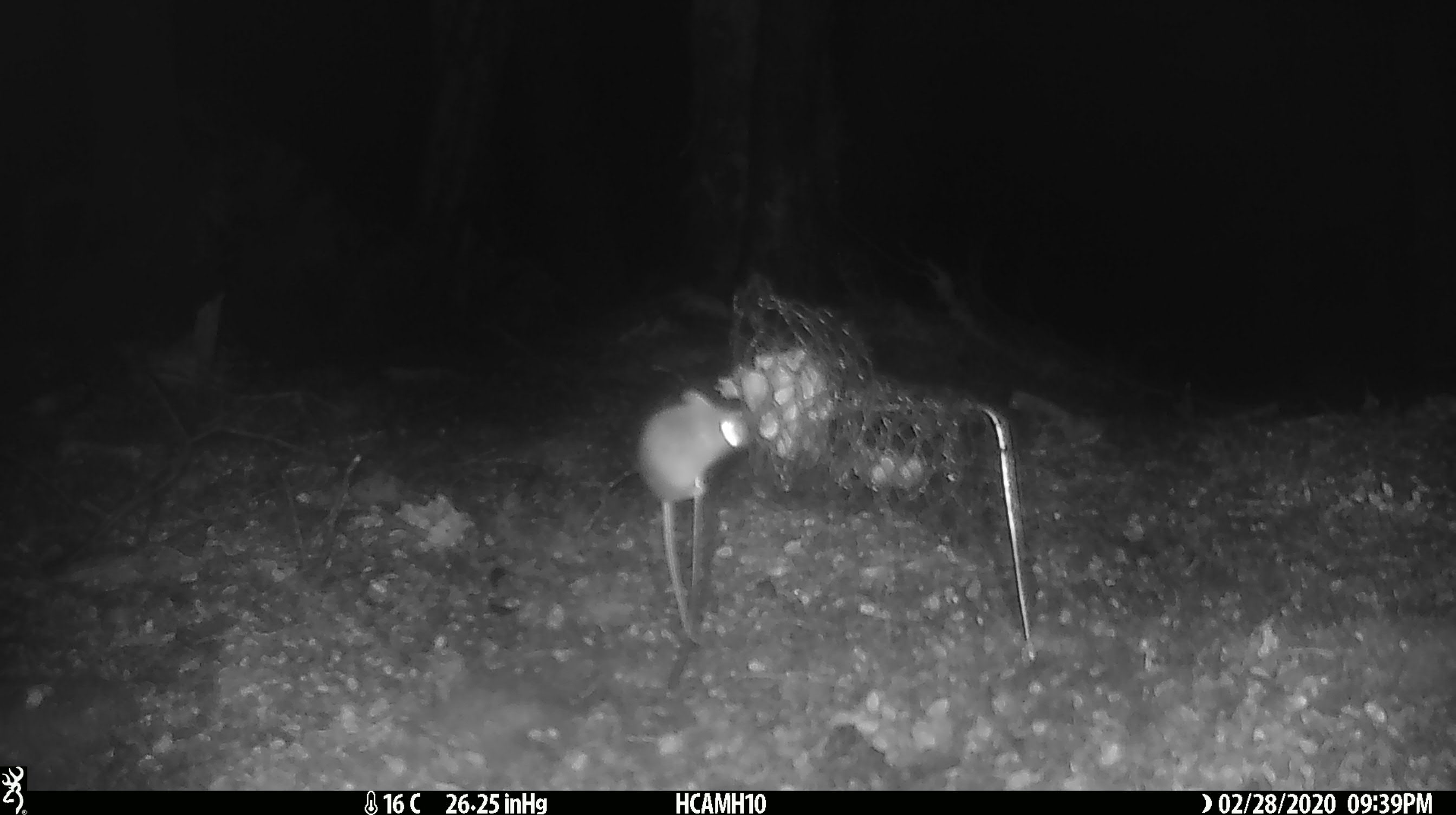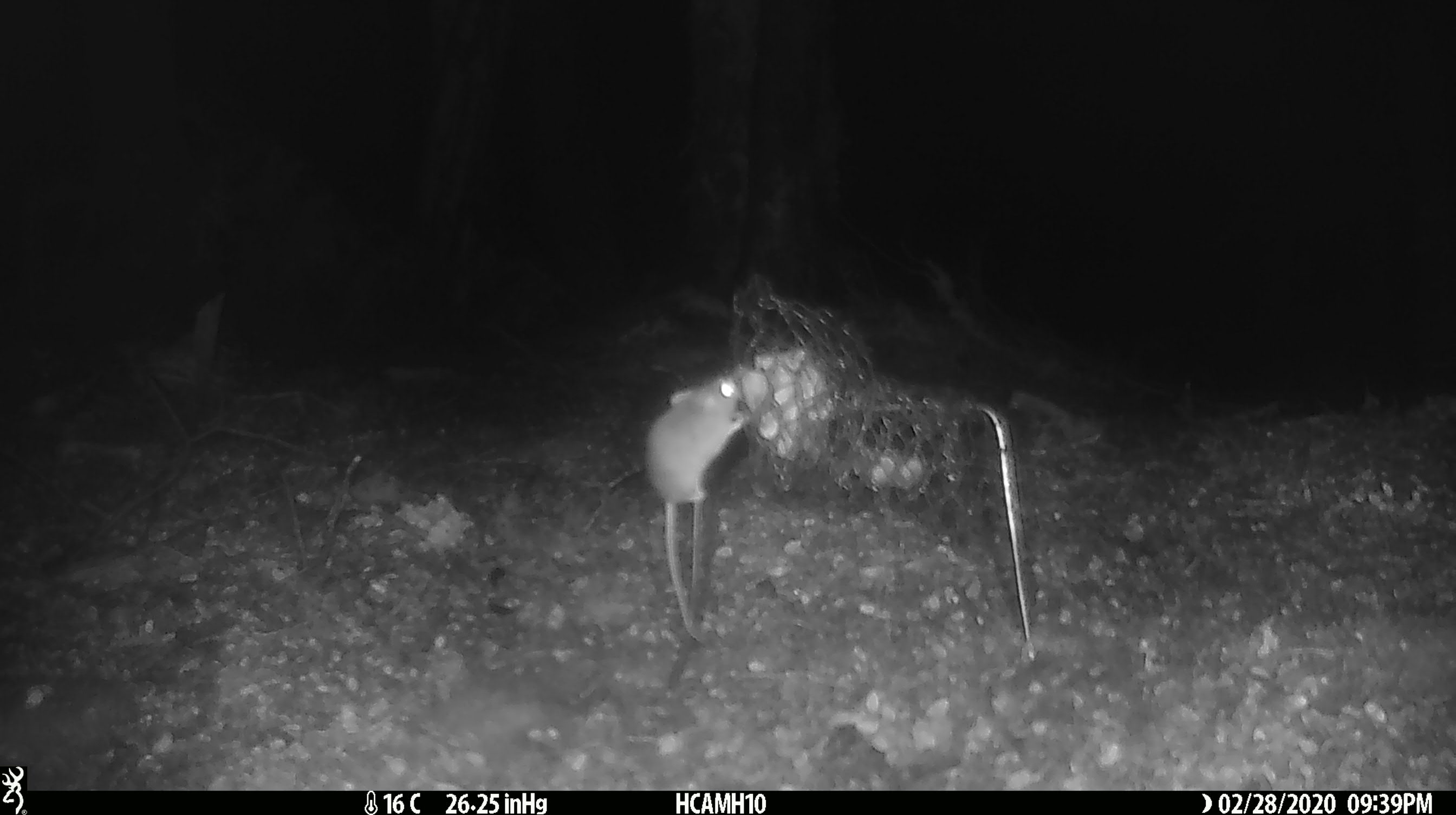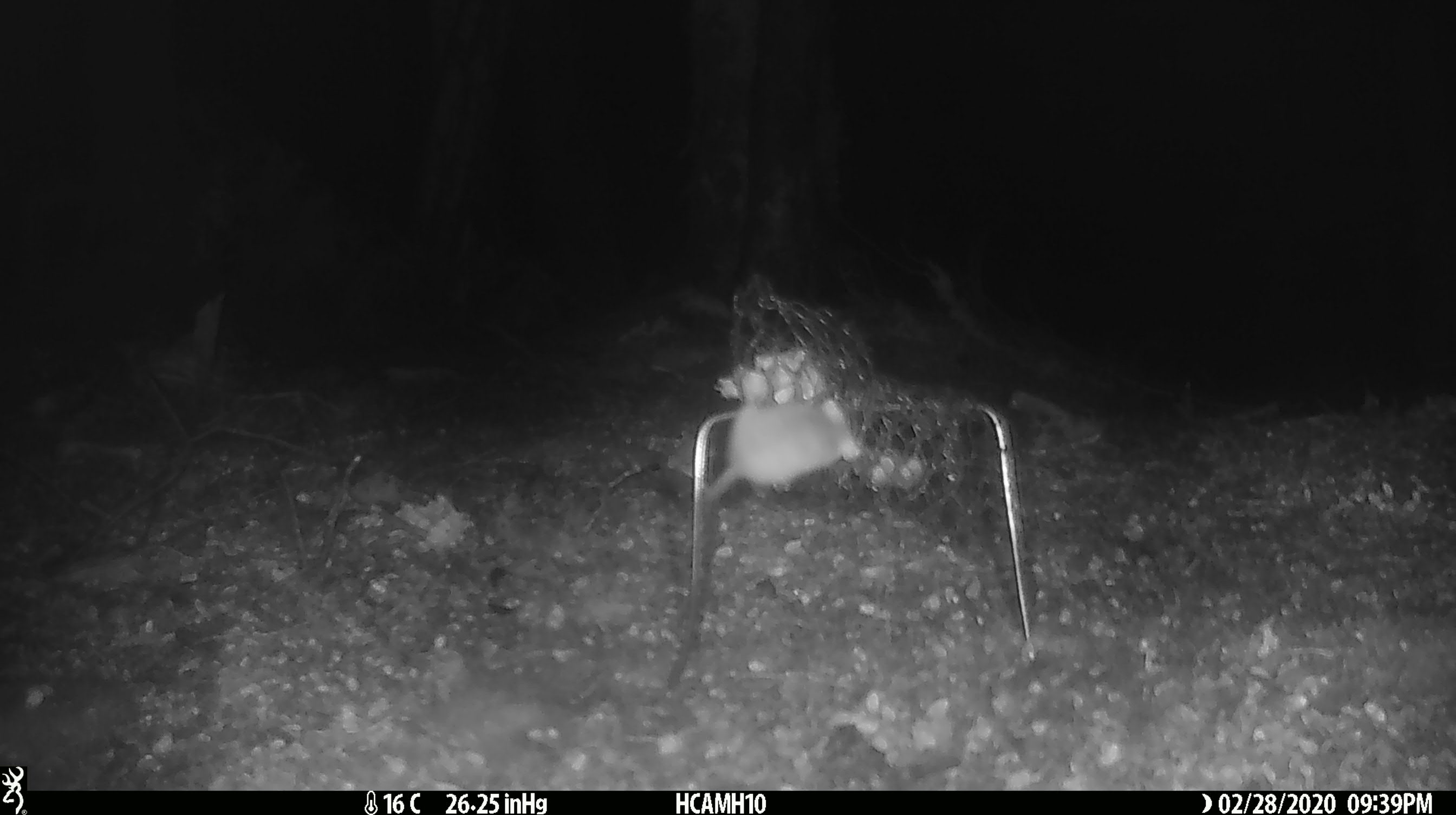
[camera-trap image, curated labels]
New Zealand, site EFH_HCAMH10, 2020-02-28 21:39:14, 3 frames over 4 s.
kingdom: Animalia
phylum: Chordata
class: Mammalia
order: Rodentia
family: Muridae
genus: Mus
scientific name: Mus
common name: mouse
Mouse (Mus).